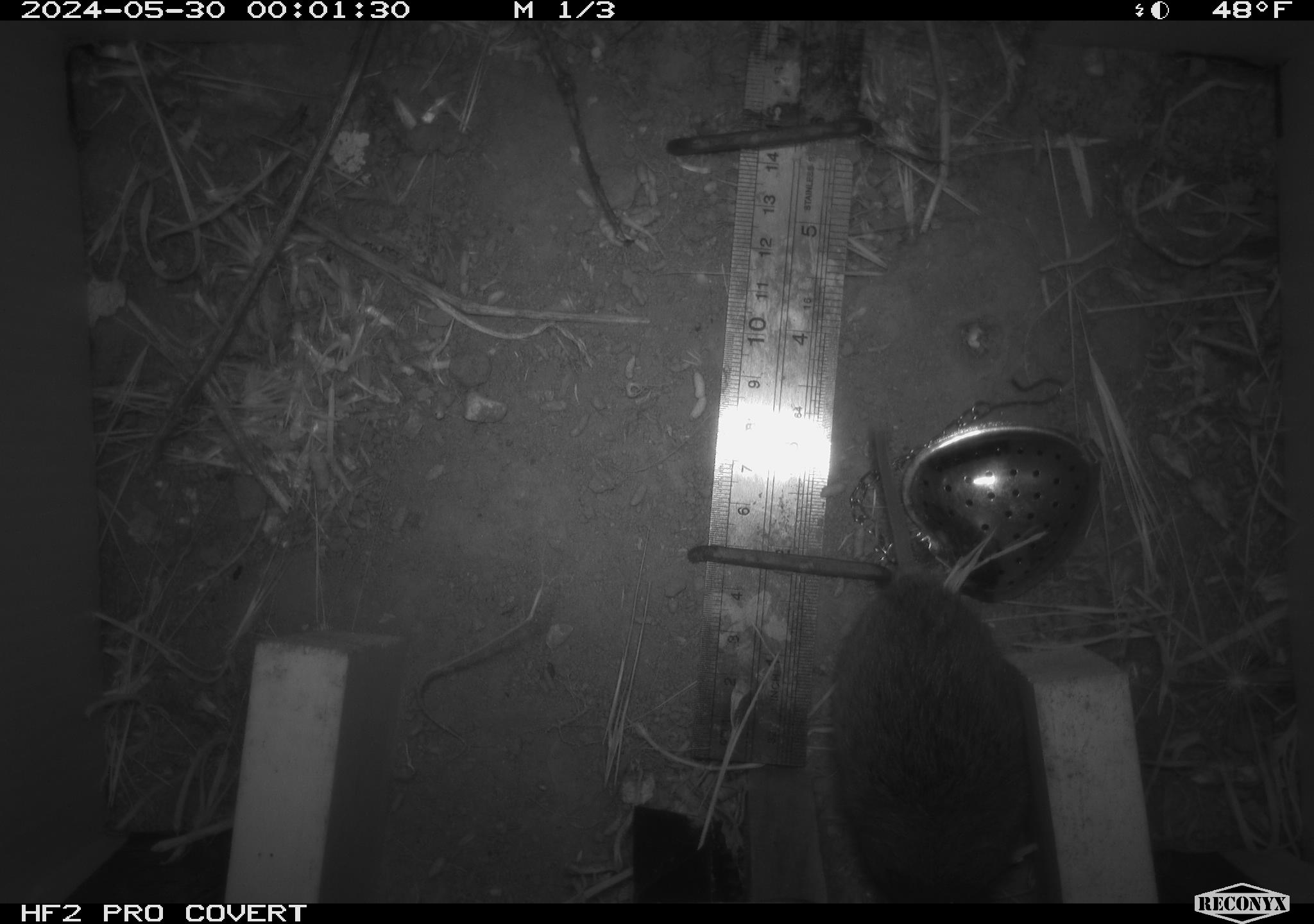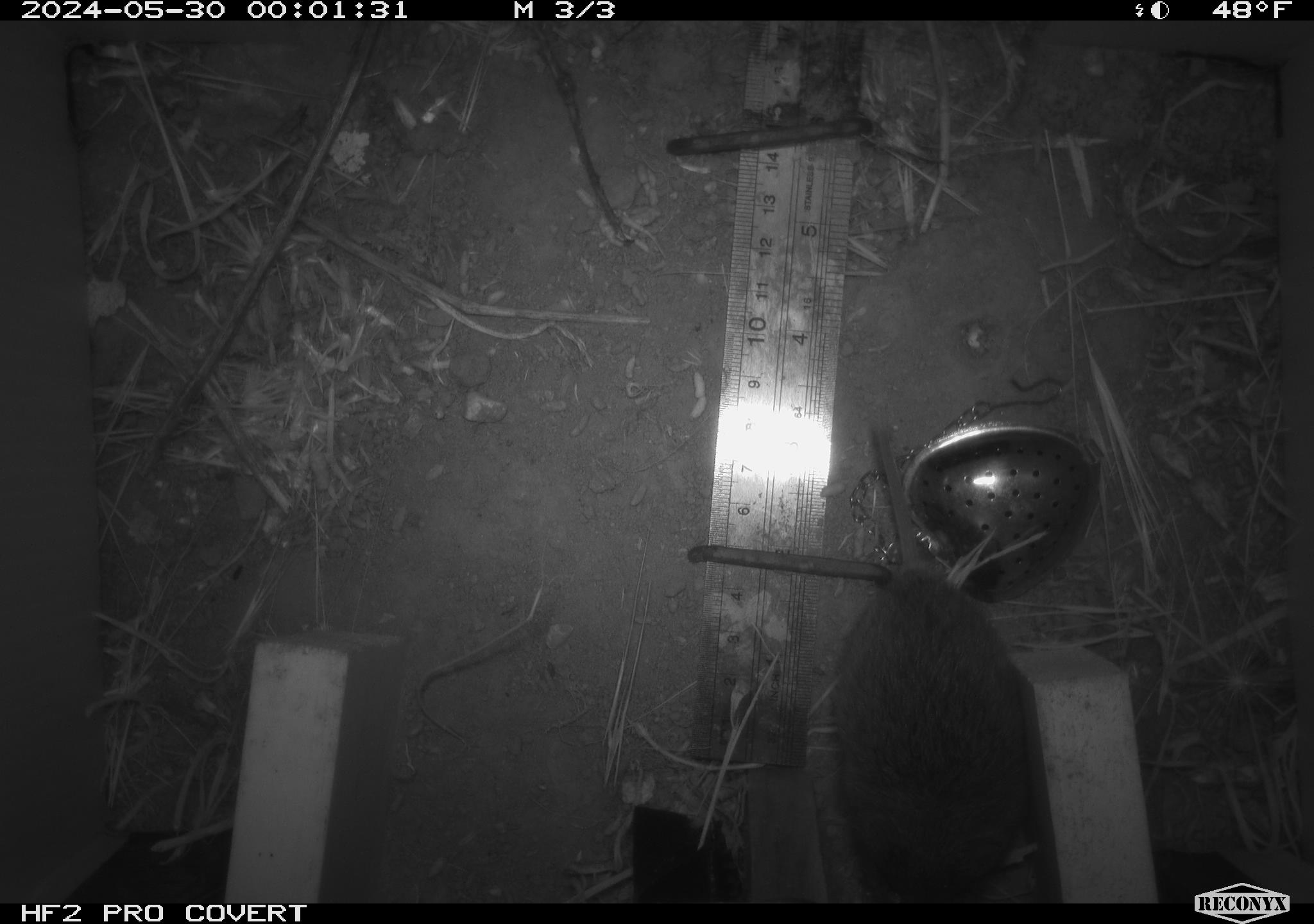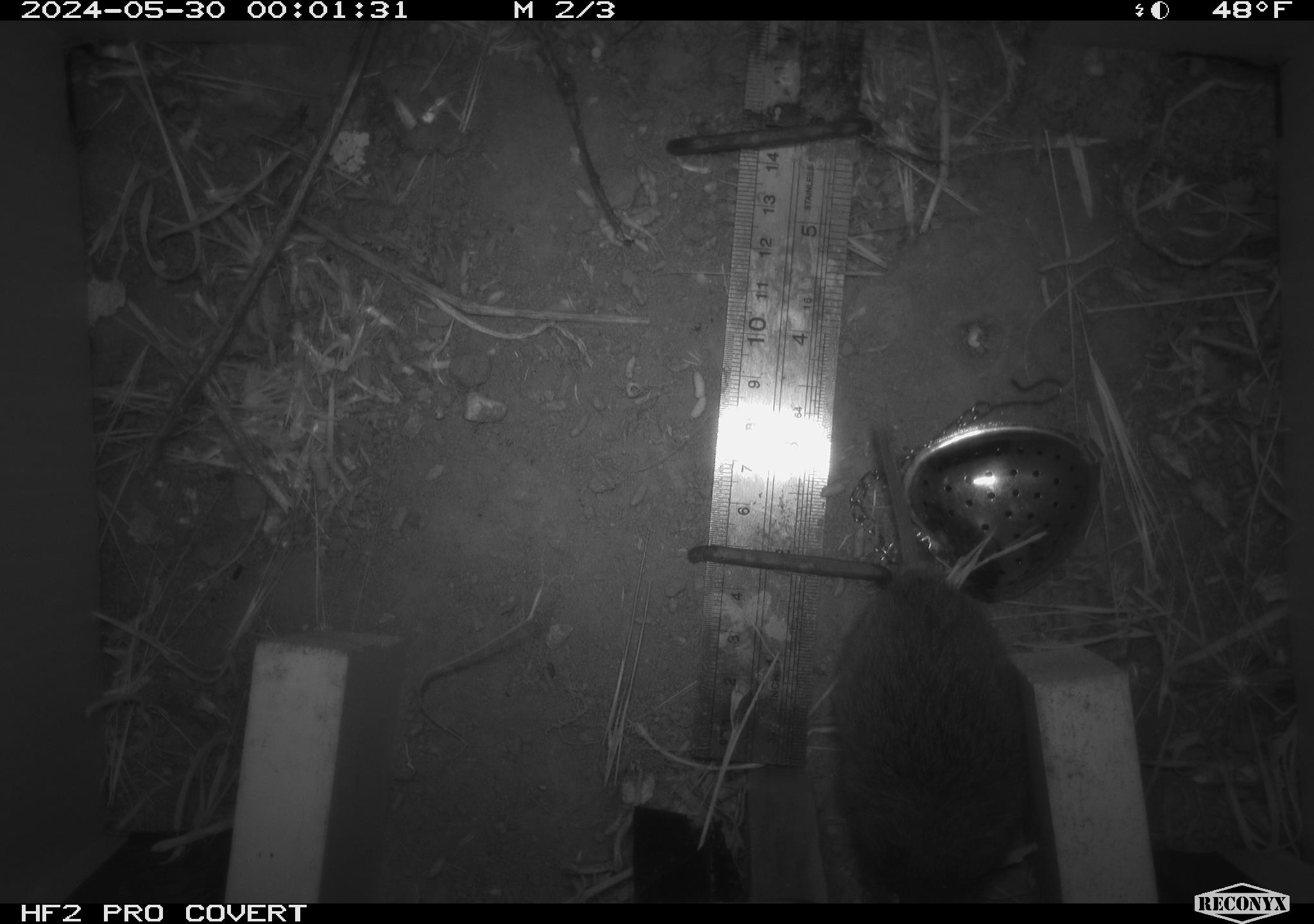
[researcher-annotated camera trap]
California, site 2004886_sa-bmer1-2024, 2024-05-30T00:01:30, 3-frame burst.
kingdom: Animalia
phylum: Chordata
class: Mammalia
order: Rodentia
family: Cricetidae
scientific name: Arvicolinae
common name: voles, lemmings, and muskrats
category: arvicolinae subfamily